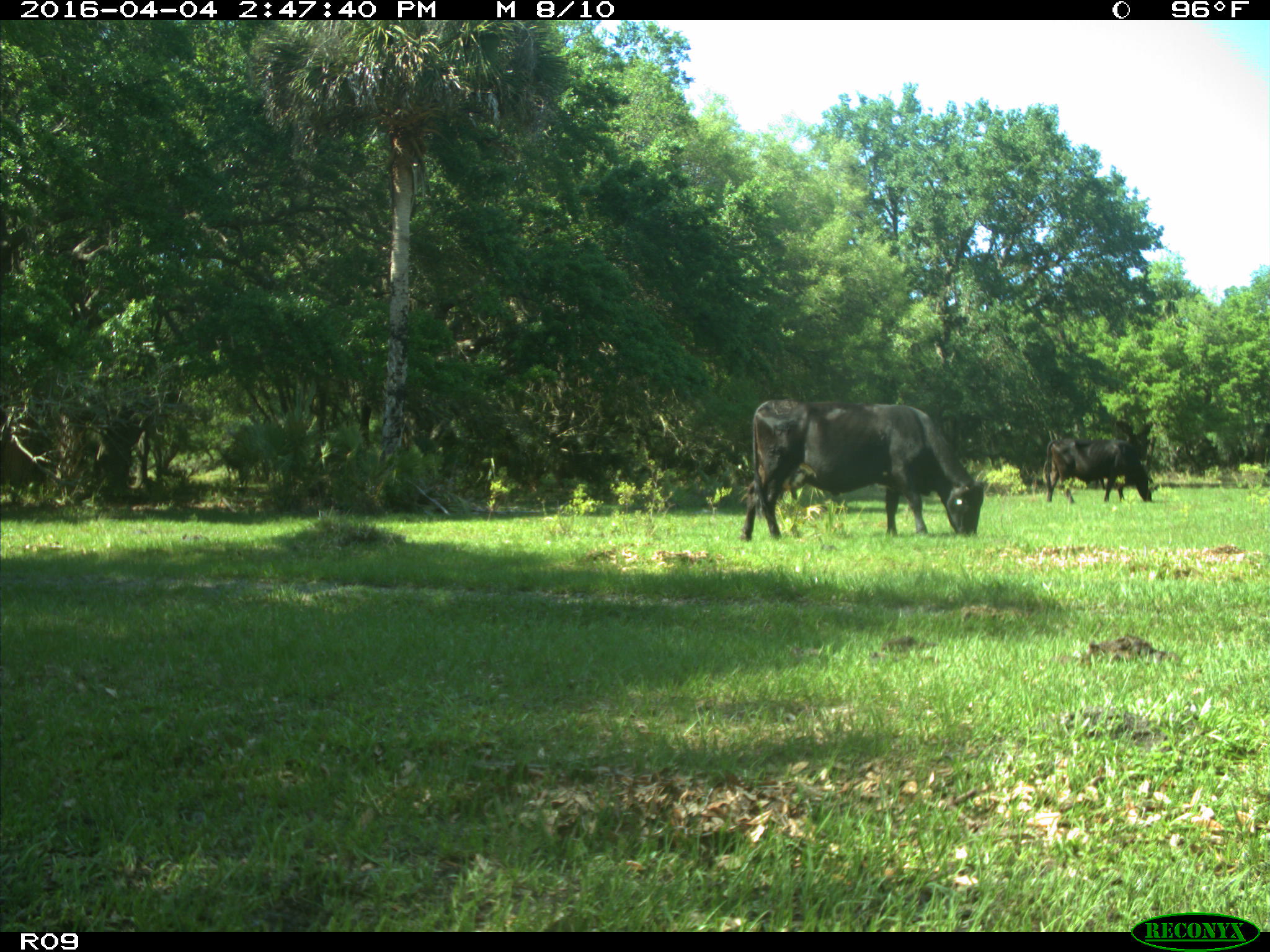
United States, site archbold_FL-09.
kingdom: Animalia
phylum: Chordata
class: Mammalia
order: Artiodactyla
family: Bovidae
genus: Bos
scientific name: Bos taurus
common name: domestic cow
Bos taurus (domestic cow).